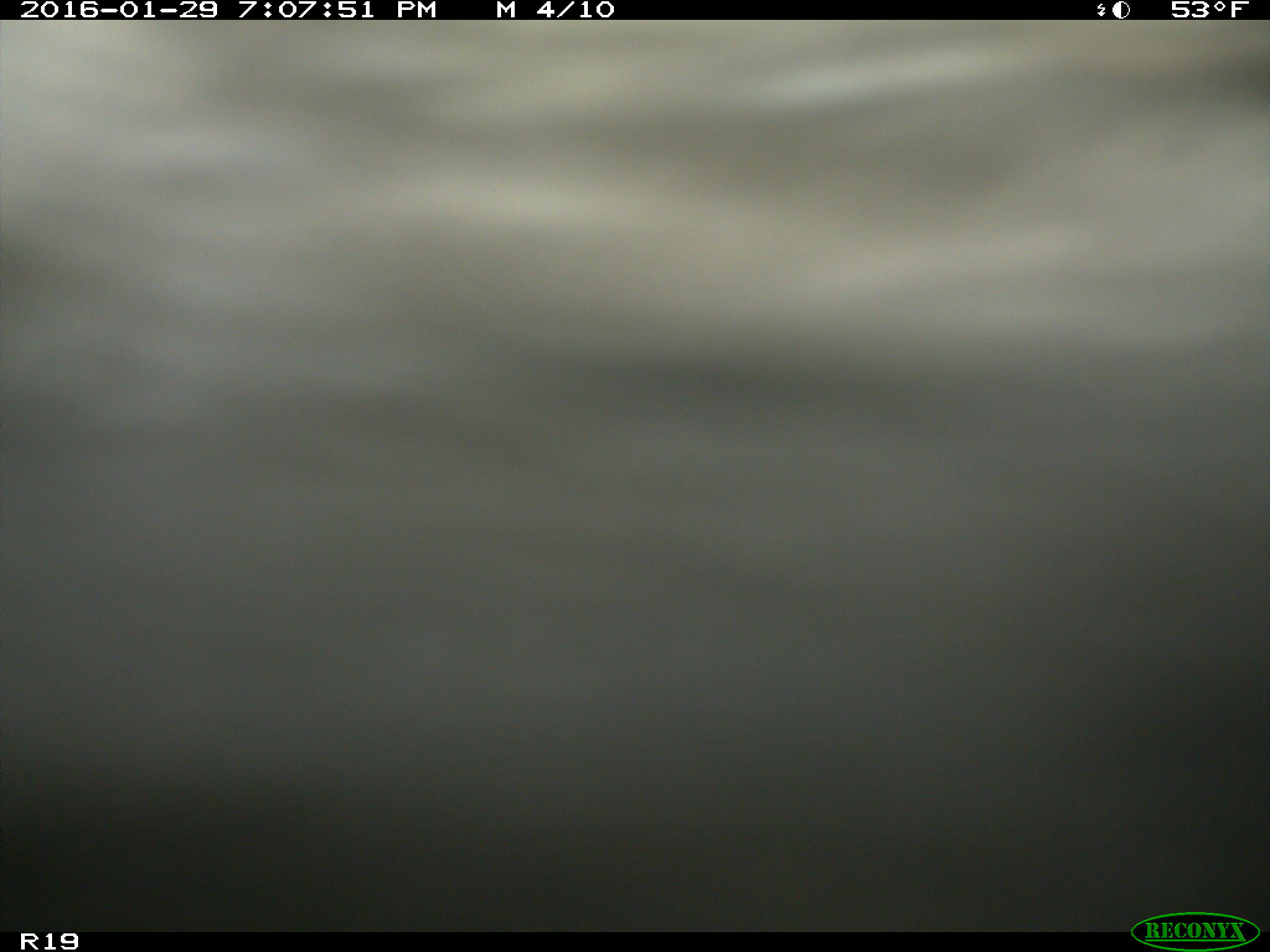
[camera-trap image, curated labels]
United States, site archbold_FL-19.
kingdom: Animalia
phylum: Chordata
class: Mammalia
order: Artiodactyla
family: Bovidae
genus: Bos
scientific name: Bos taurus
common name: domestic cow